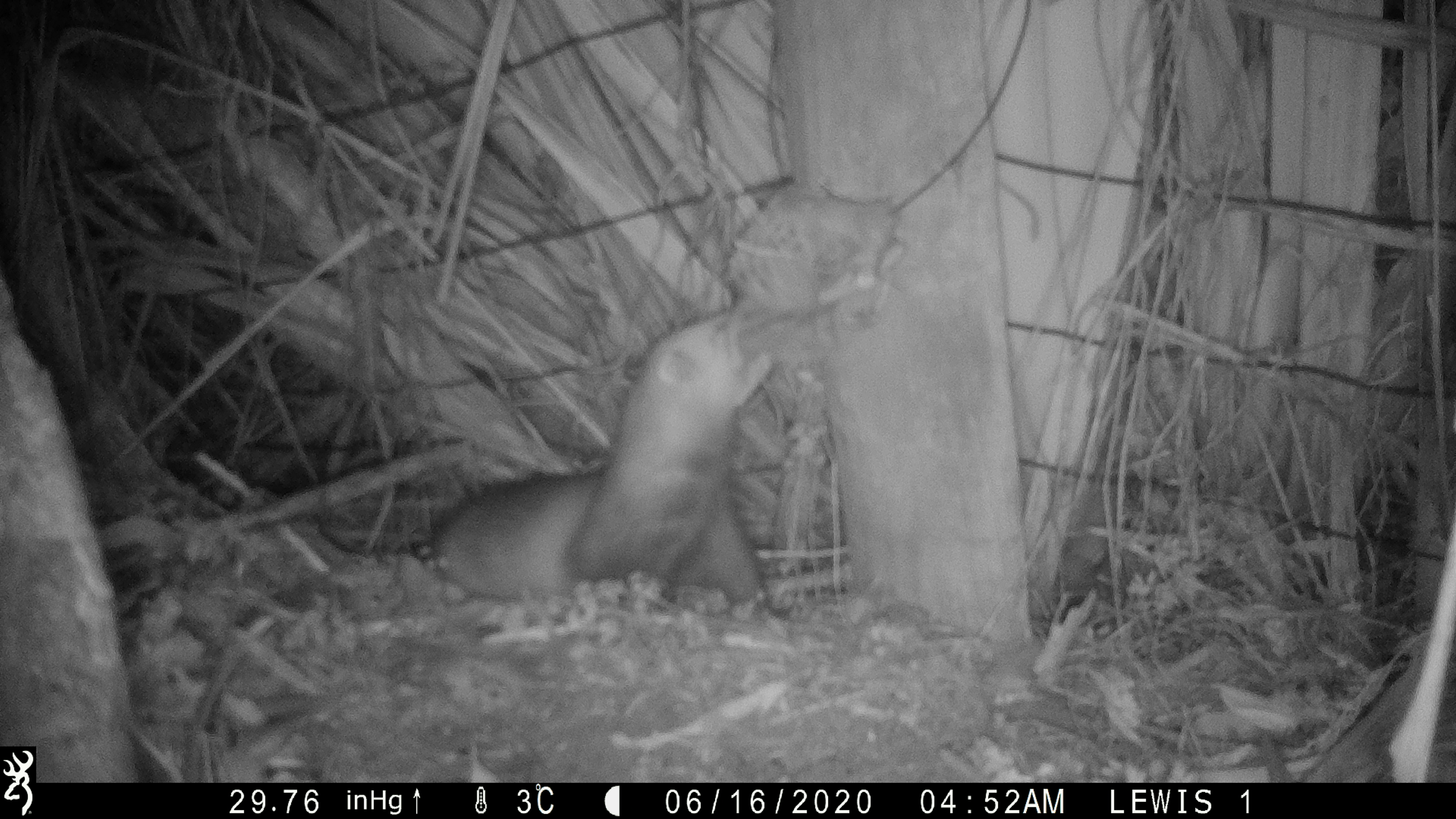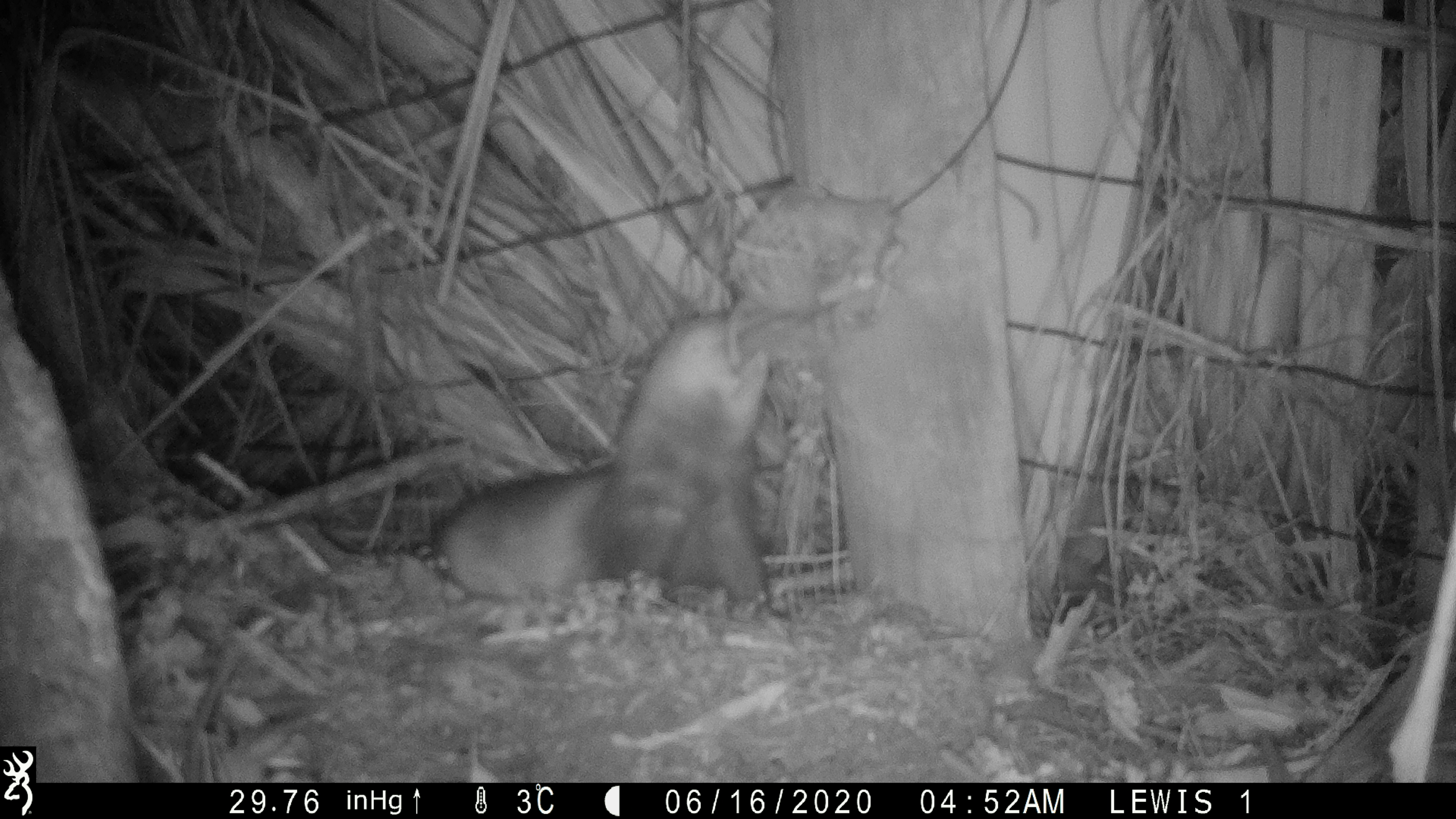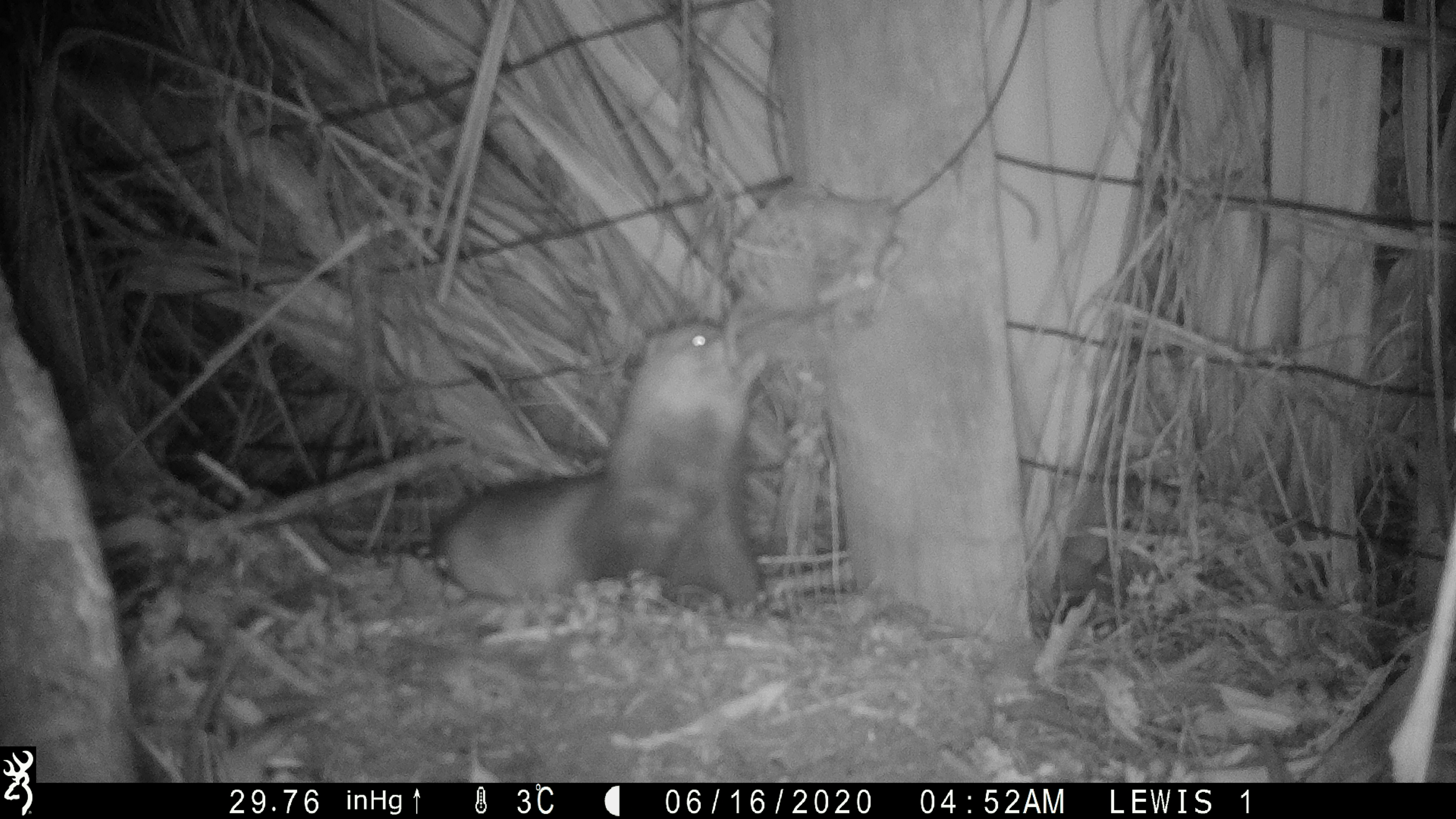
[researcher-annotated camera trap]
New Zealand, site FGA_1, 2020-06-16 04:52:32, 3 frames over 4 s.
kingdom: Animalia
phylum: Chordata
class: Mammalia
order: Carnivora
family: Mustelidae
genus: Mustela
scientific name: Mustela furo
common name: ferret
Ferret (Mustela furo).